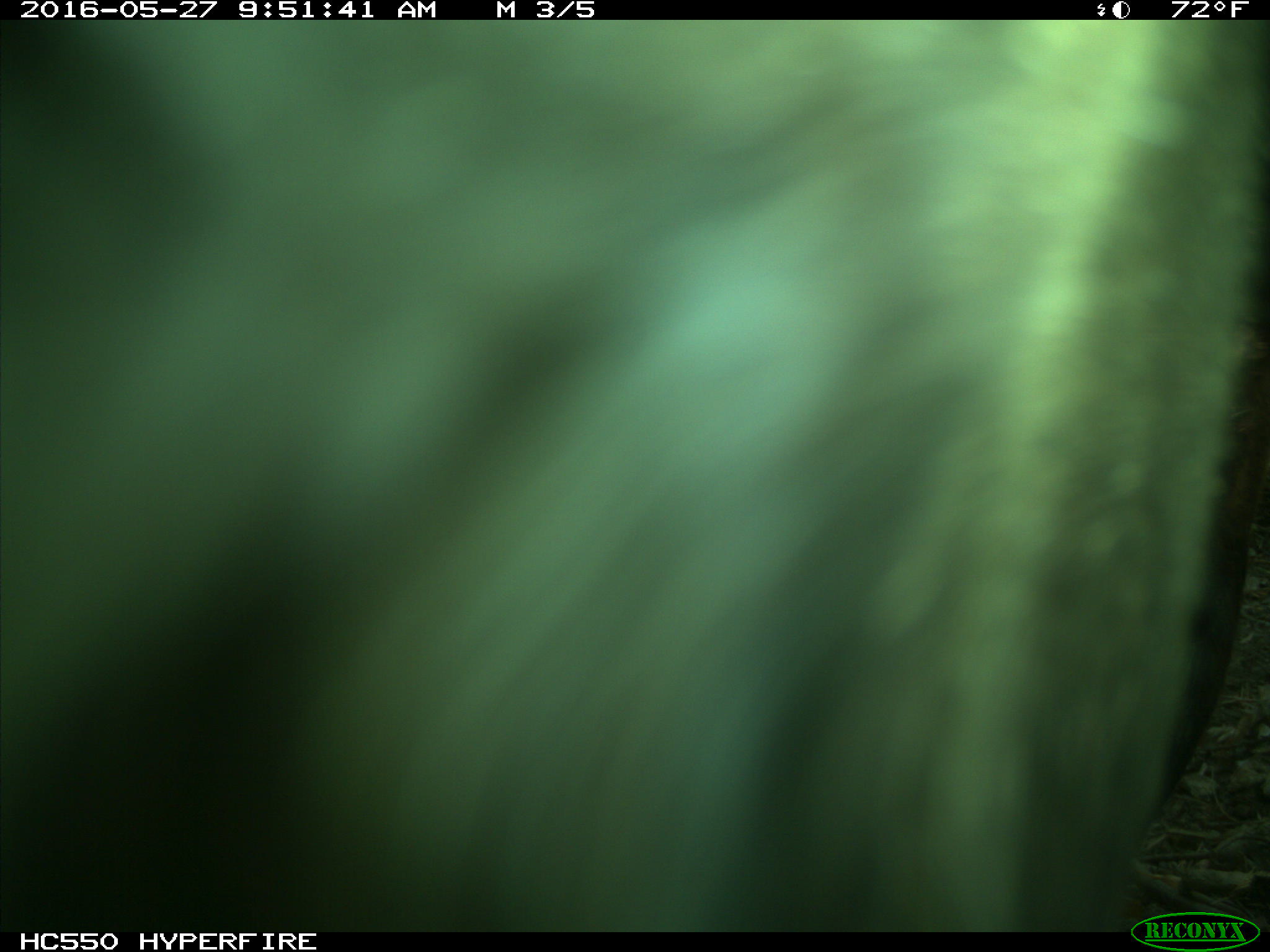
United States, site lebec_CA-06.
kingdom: Animalia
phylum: Chordata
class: Mammalia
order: Artiodactyla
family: Bovidae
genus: Bos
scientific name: Bos taurus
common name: domestic cow